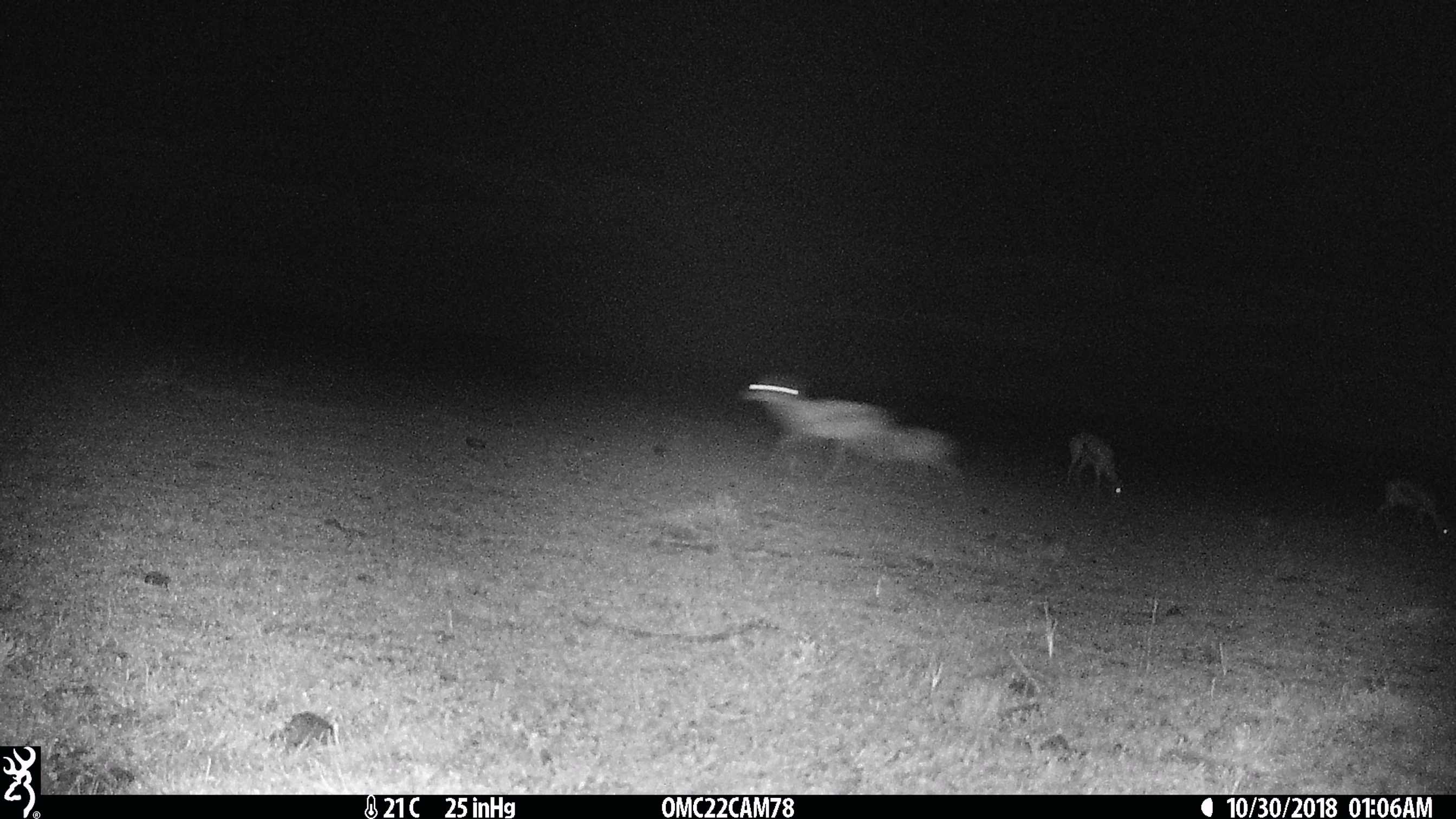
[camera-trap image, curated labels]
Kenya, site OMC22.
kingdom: Animalia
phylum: Chordata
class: Mammalia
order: Artiodactyla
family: Bovidae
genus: Eudorcas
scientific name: Eudorcas thomsonii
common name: thomon's gazelle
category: gazelle thomsons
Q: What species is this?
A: Gazelle thomsons (thomon's gazelle) (Eudorcas thomsonii).